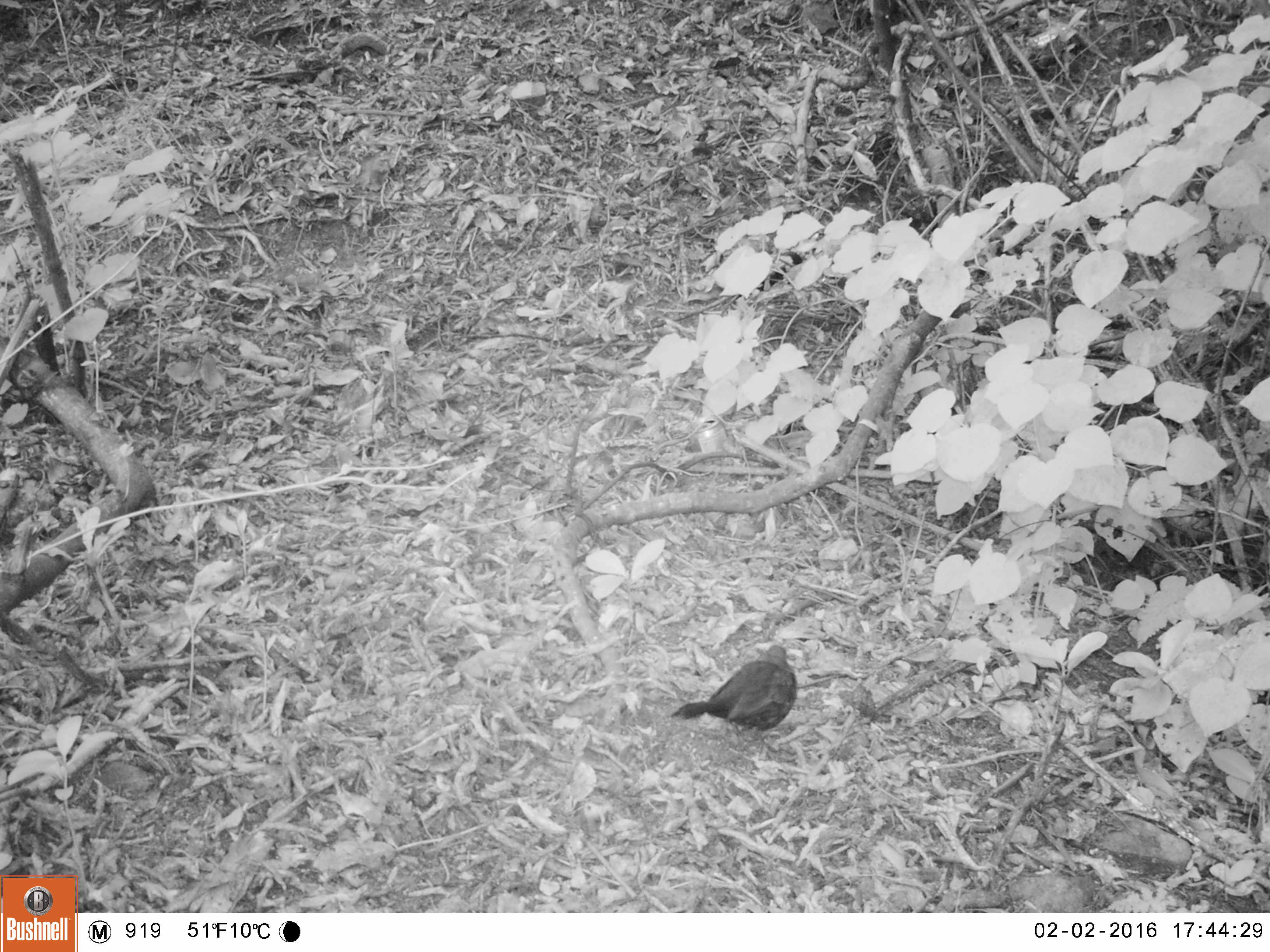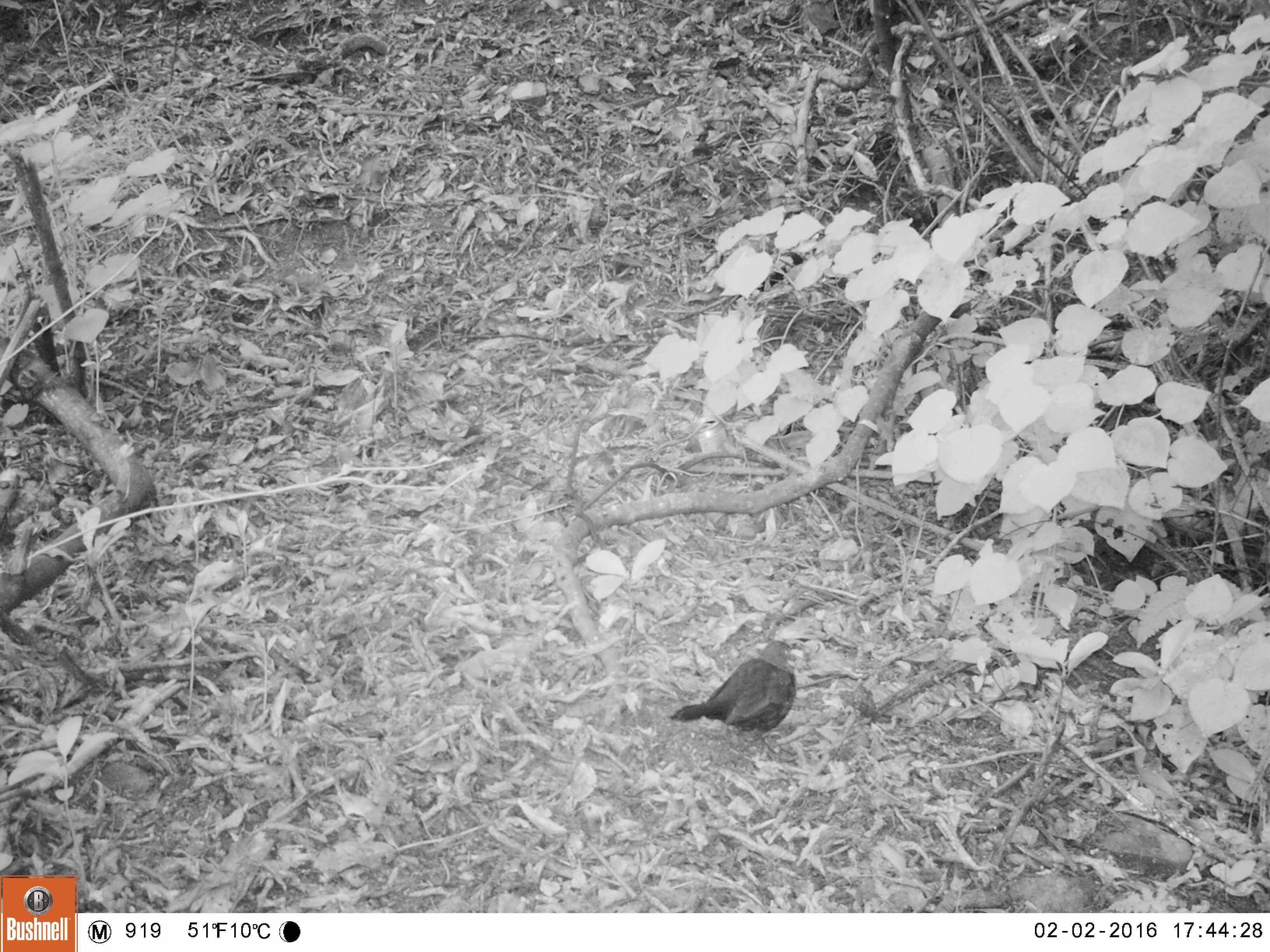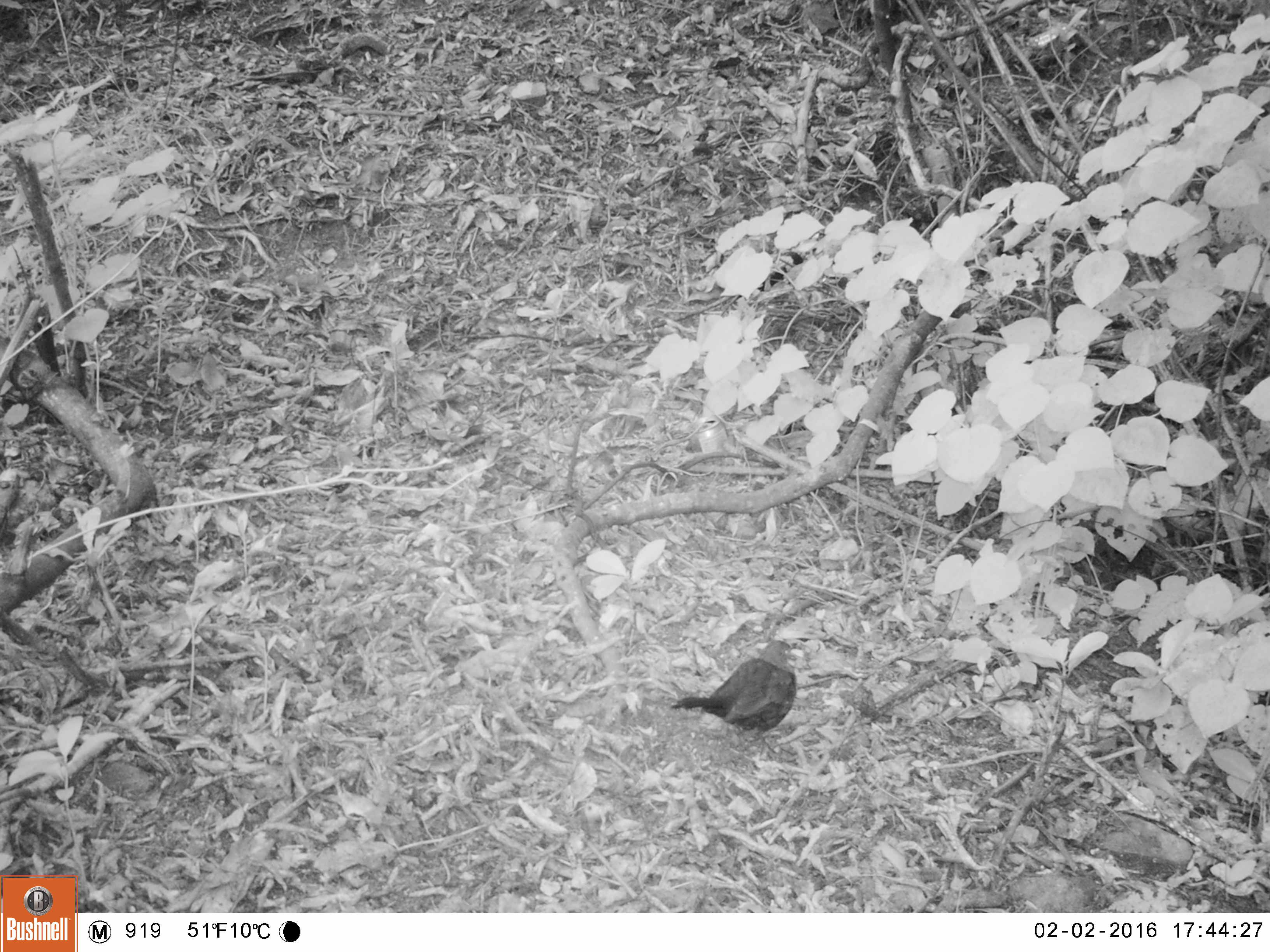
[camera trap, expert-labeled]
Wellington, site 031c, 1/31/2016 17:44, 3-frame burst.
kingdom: Animalia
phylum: Chordata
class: Aves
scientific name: Aves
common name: bird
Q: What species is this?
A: Bird (Aves).